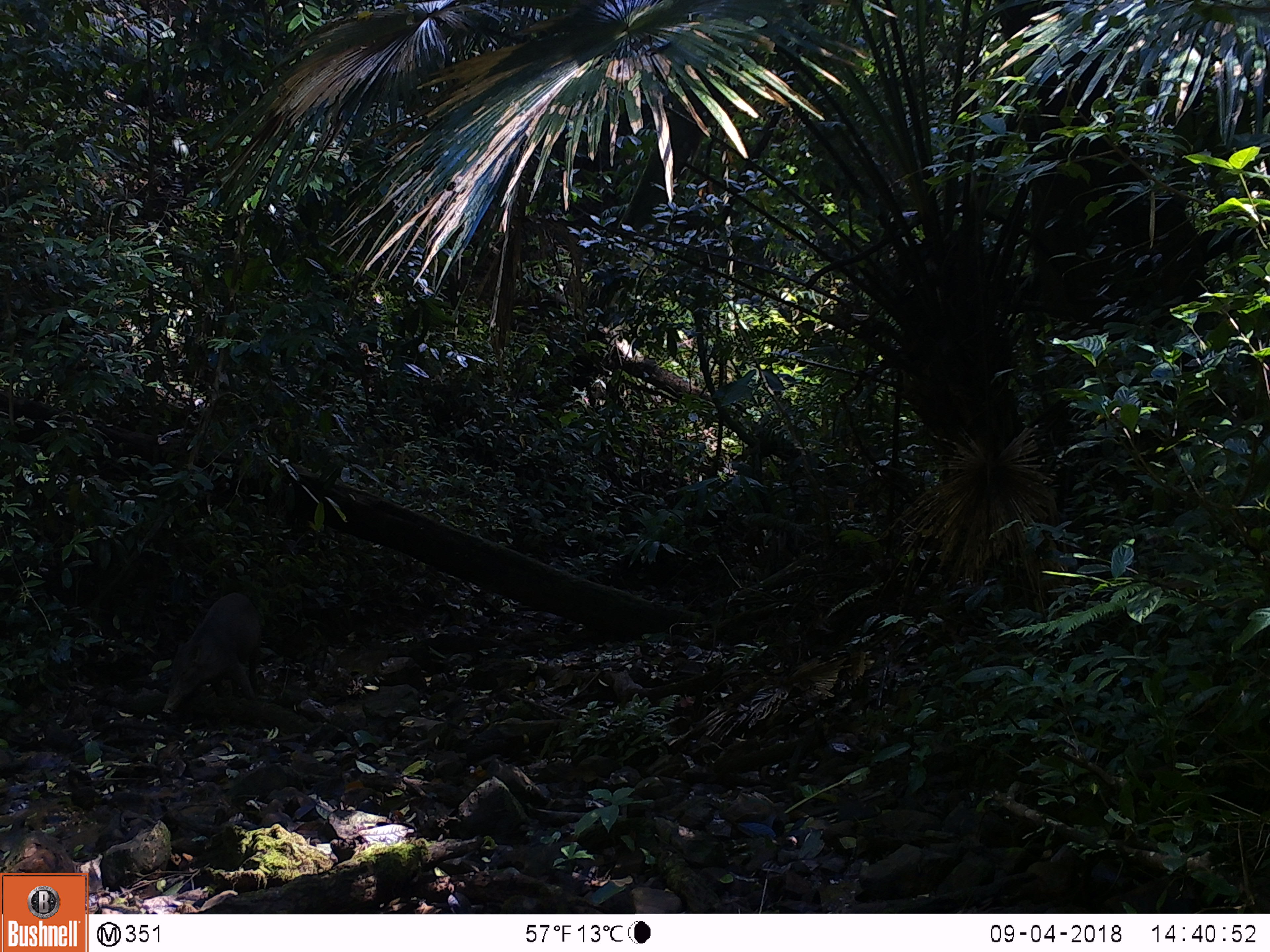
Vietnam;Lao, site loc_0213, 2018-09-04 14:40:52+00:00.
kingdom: Animalia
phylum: Chordata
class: Mammalia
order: Artiodactyla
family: Suidae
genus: Sus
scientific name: Sus scrofa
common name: eurasian wild pig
Eurasian wild pig (Sus scrofa). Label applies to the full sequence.